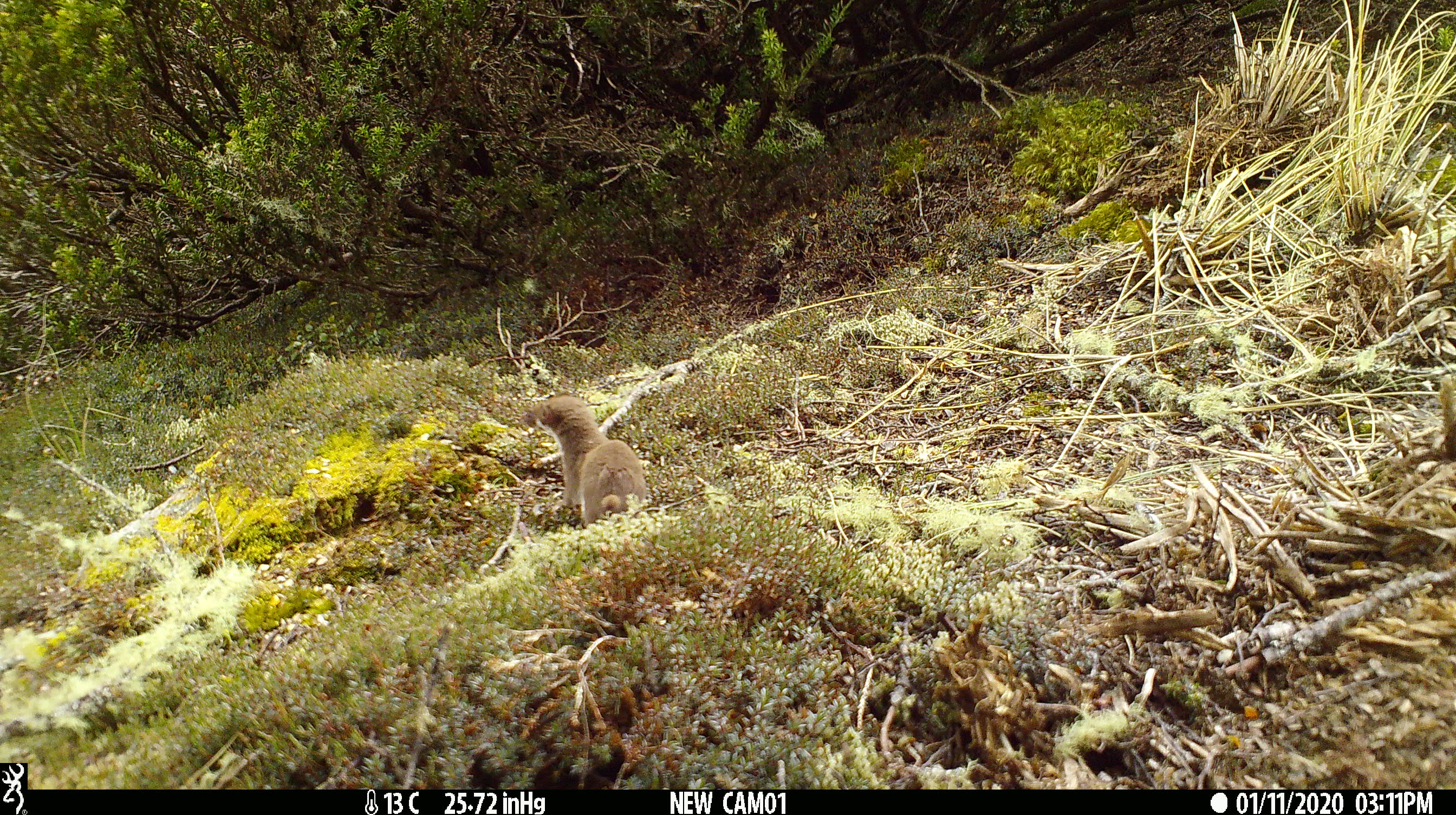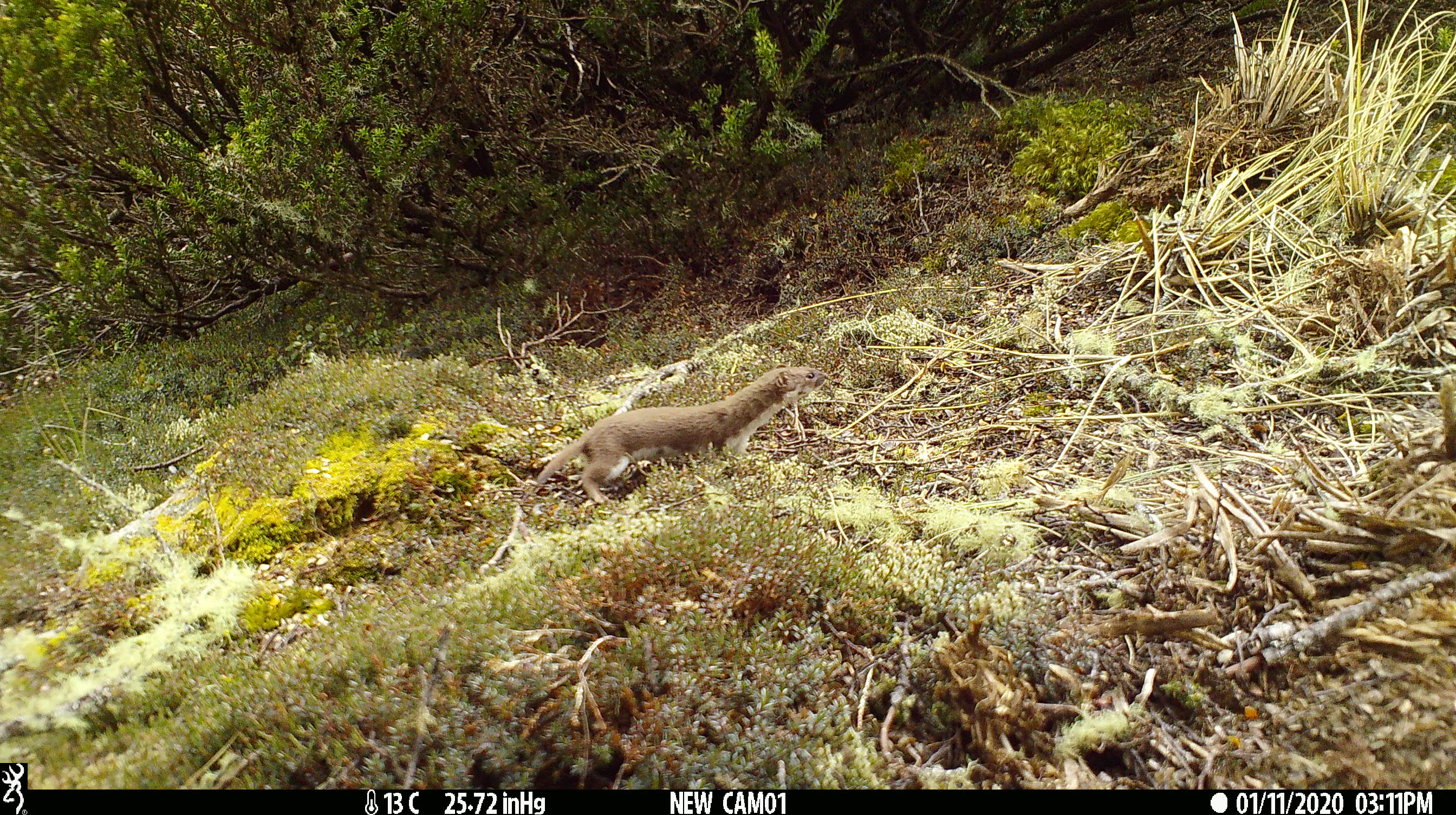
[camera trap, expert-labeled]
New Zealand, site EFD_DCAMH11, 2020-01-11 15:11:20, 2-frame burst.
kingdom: Animalia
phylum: Chordata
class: Mammalia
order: Carnivora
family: Mustelidae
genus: Mustela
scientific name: Mustela nivalis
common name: least weasel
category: weasel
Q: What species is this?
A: Weasel (least weasel) (Mustela nivalis).